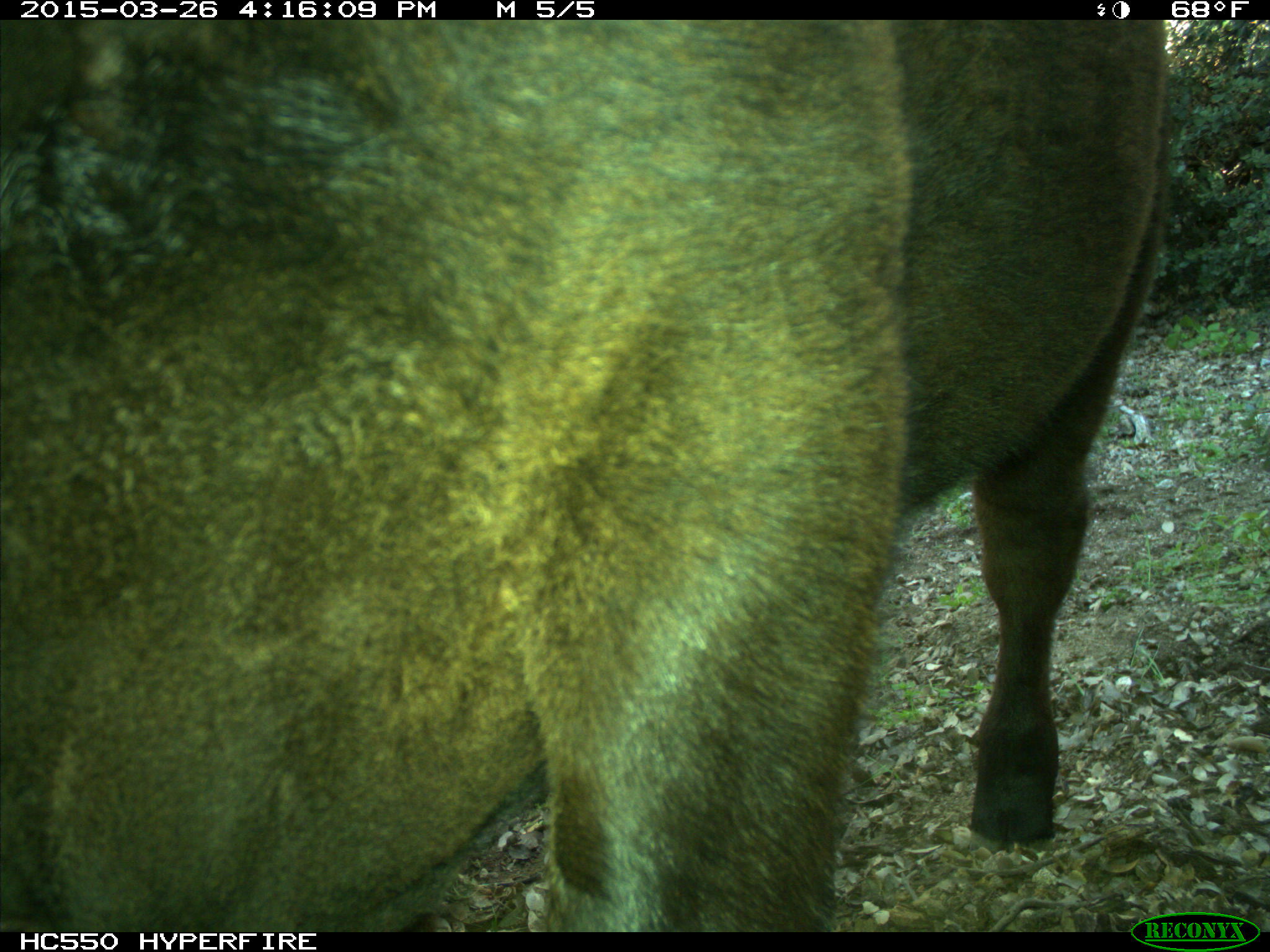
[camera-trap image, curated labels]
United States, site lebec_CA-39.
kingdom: Animalia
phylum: Chordata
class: Mammalia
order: Artiodactyla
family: Bovidae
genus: Bos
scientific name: Bos taurus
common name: domestic cow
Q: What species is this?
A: Bos taurus (domestic cow).